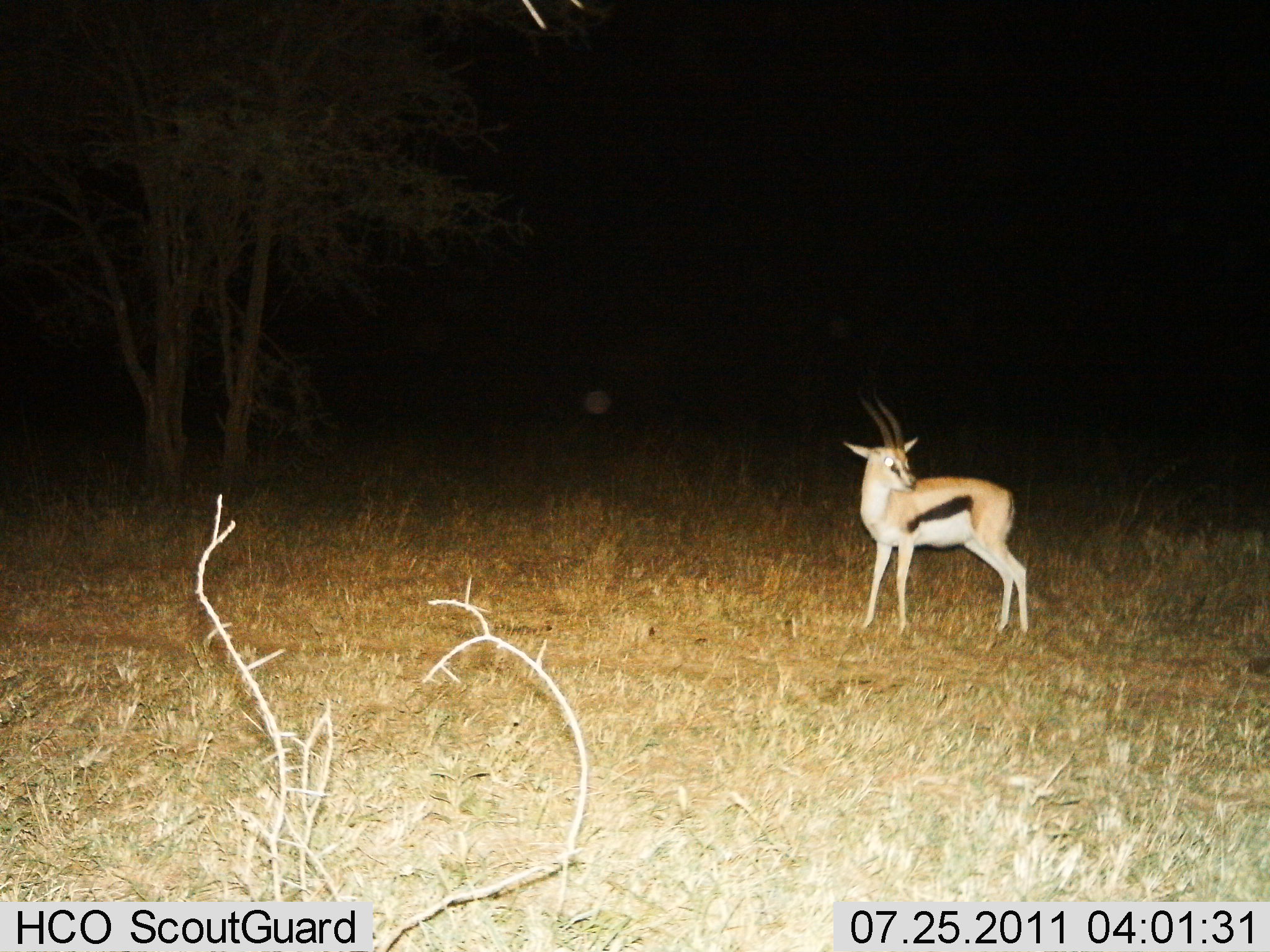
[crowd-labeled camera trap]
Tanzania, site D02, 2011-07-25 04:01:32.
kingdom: Animalia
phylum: Chordata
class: Mammalia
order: Artiodactyla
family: Bovidae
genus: Eudorcas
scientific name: Eudorcas thomsonii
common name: thomson's gazelle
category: gazellethomsons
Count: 1.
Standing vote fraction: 100%.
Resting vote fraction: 0%.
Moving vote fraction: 0%.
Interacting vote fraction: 0%.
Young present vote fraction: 0%.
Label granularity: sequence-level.